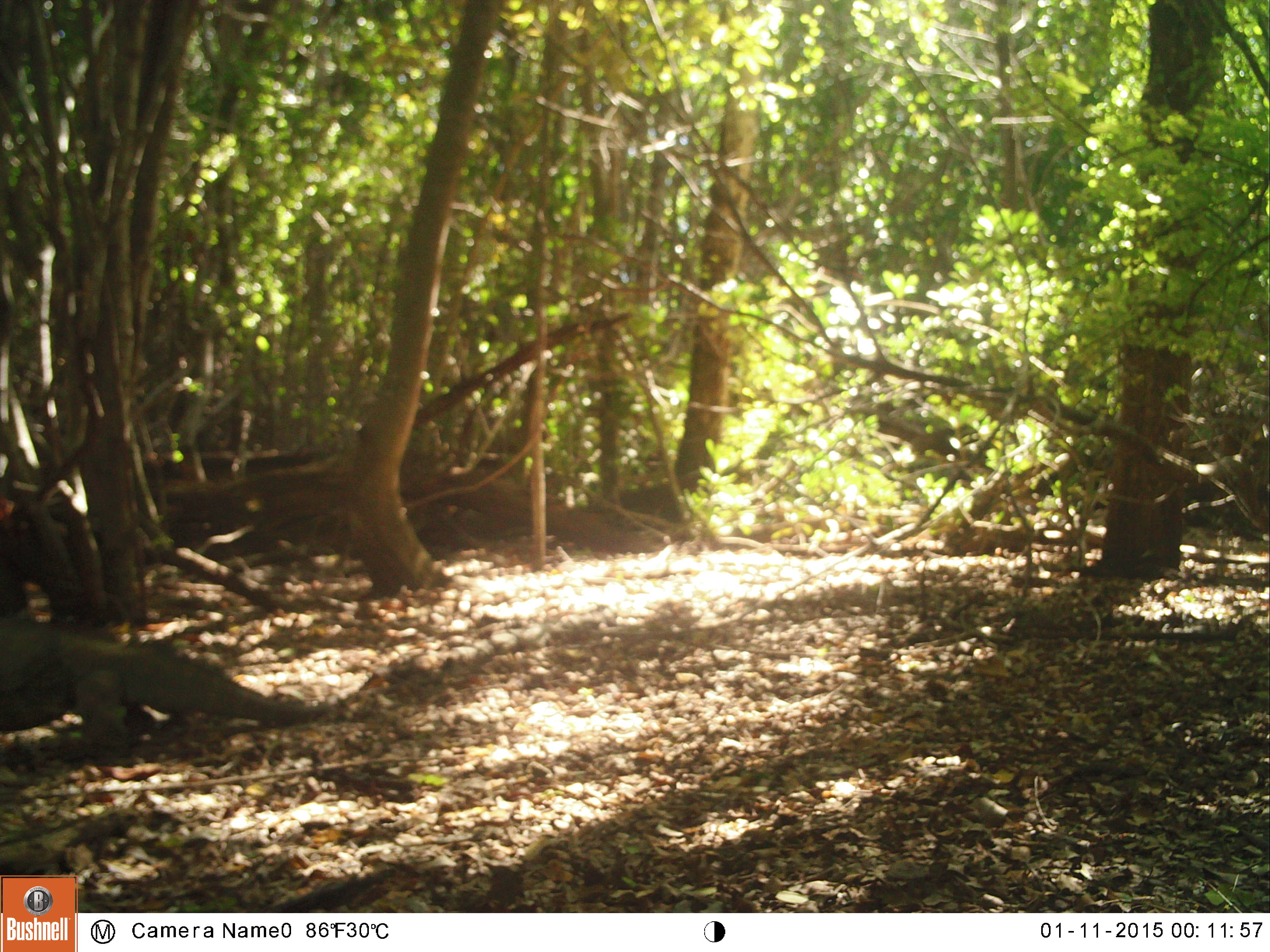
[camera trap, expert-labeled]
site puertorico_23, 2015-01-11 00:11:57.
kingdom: Animalia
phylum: Chordata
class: Reptilia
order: Squamata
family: Iguanidae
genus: Iguana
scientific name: Iguana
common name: typical iguanas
Iguana (typical iguanas).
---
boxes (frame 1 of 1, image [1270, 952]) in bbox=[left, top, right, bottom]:
iguana: bbox=[0, 614, 324, 767]